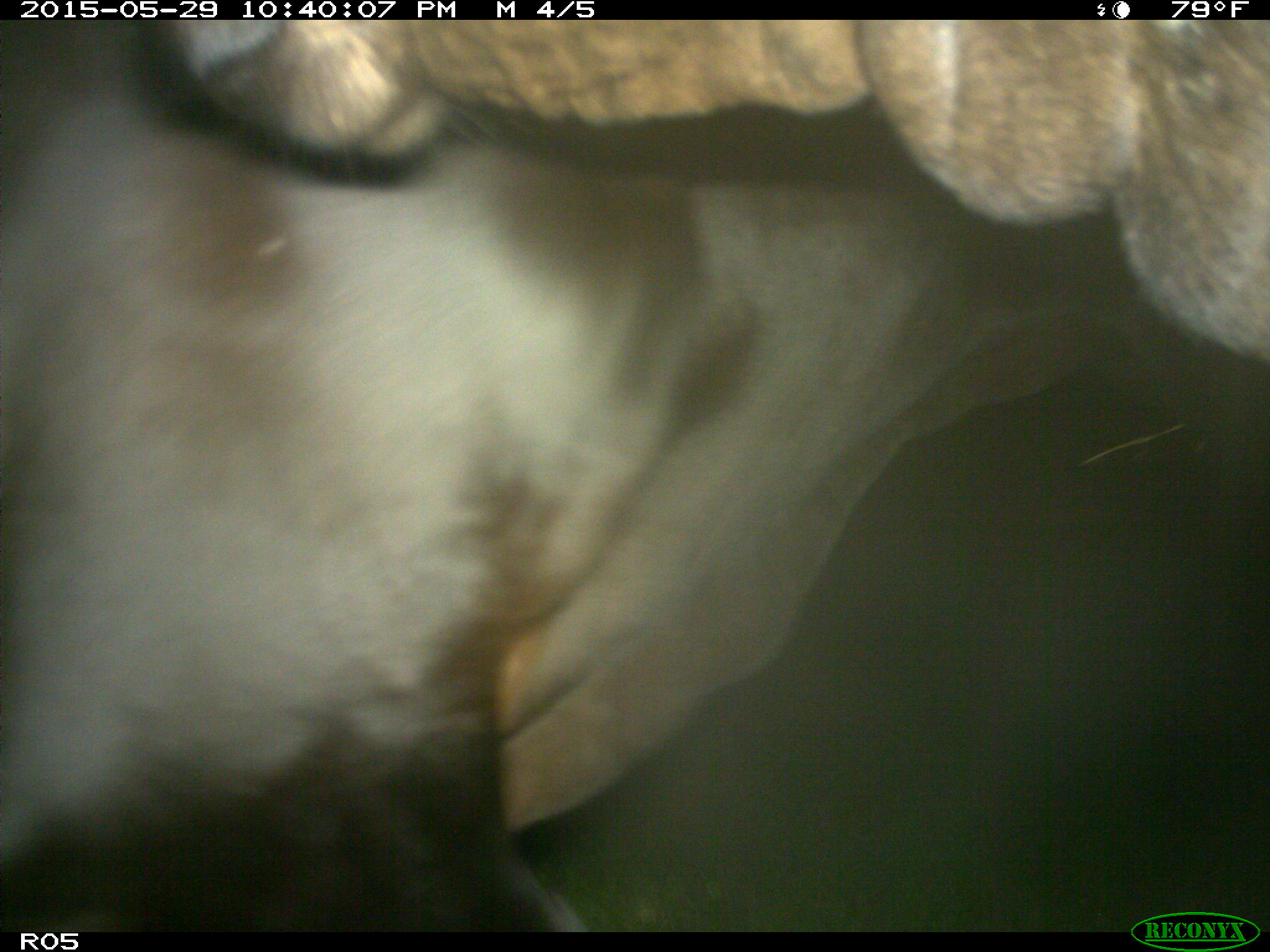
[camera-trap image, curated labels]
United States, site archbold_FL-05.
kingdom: Animalia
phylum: Chordata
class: Mammalia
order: Artiodactyla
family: Bovidae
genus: Bos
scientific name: Bos taurus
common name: domestic cow